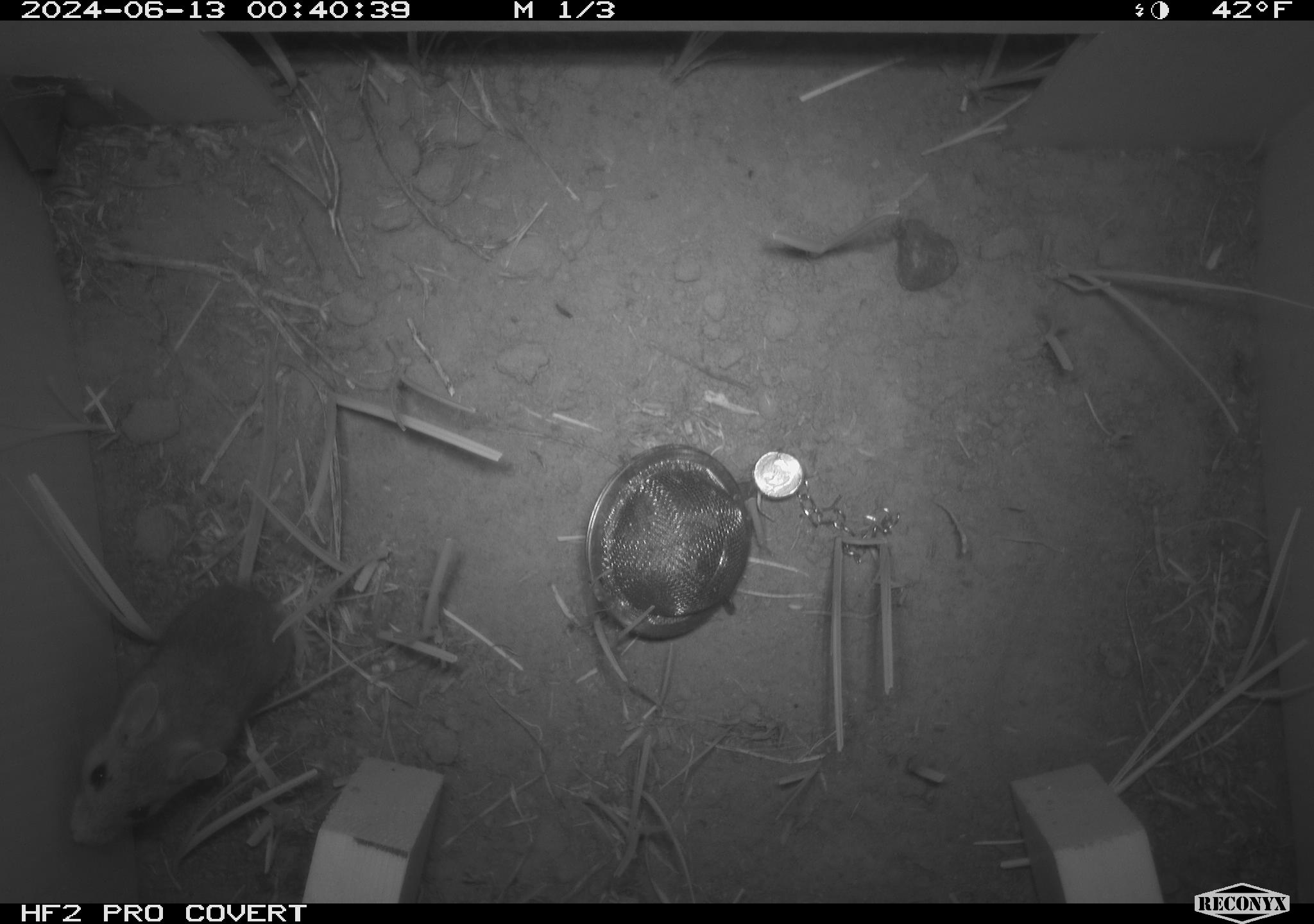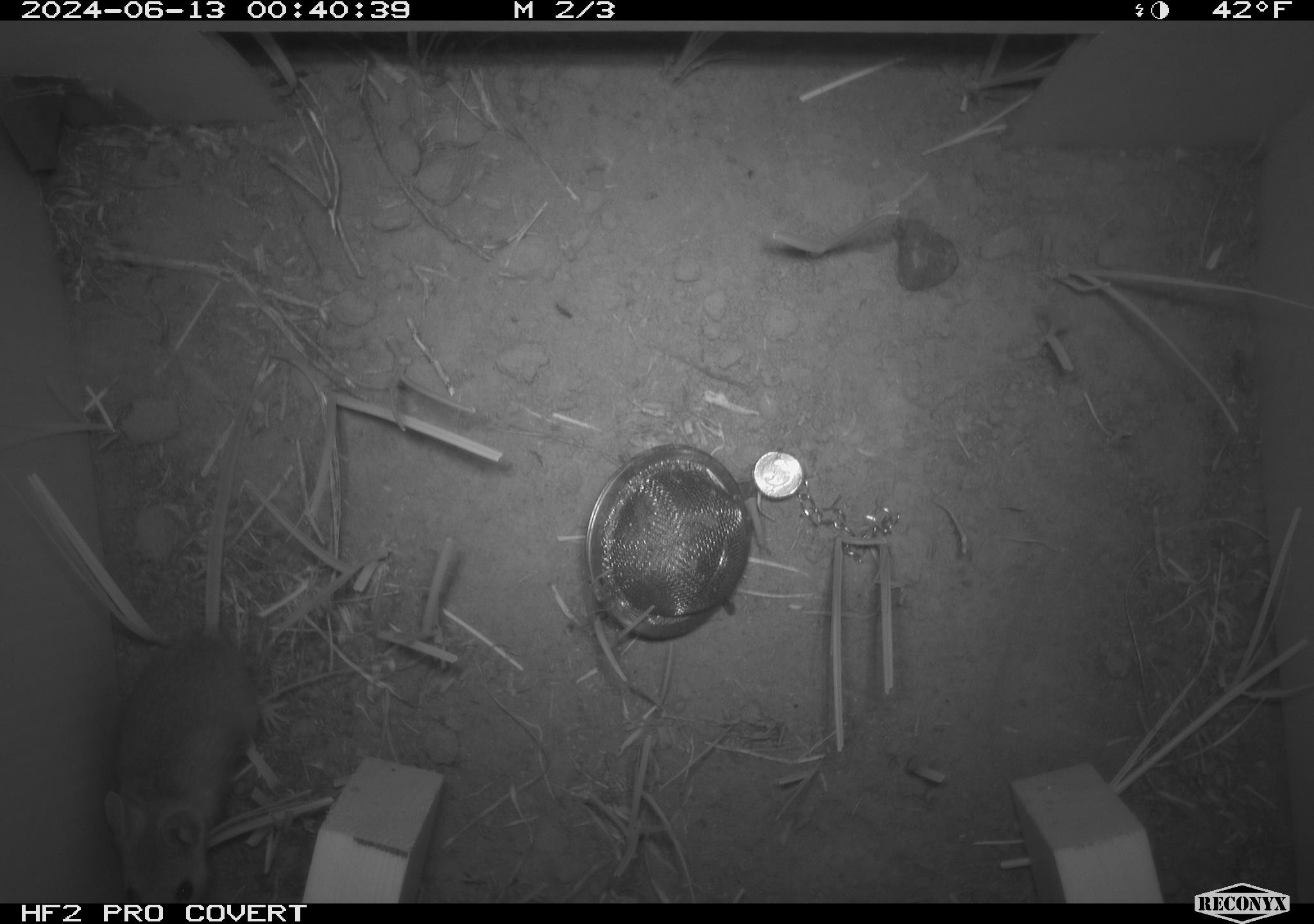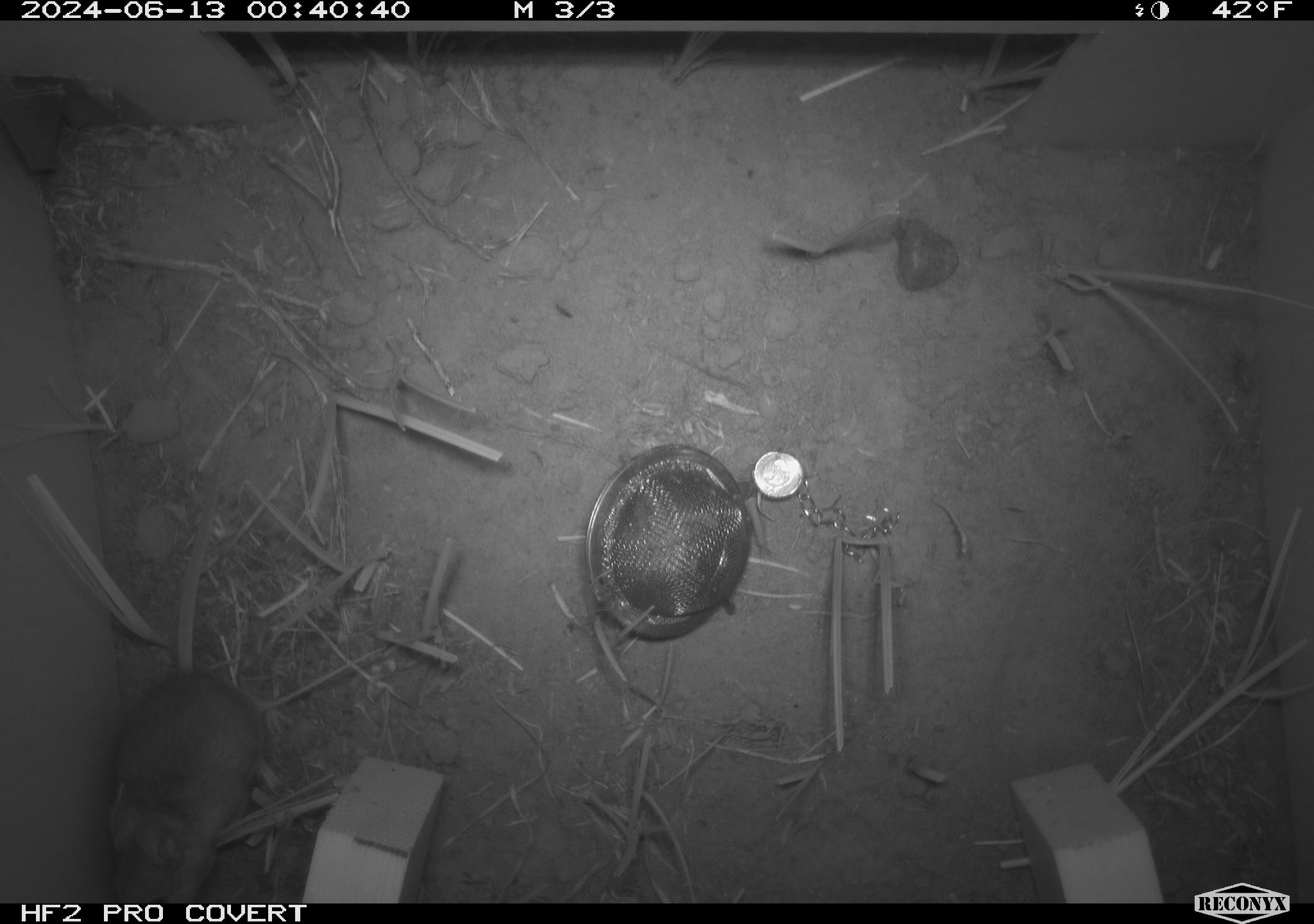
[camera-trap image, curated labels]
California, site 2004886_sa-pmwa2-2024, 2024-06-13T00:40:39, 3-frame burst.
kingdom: Animalia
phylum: Chordata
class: Mammalia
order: Rodentia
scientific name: Rodentia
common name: mouse species